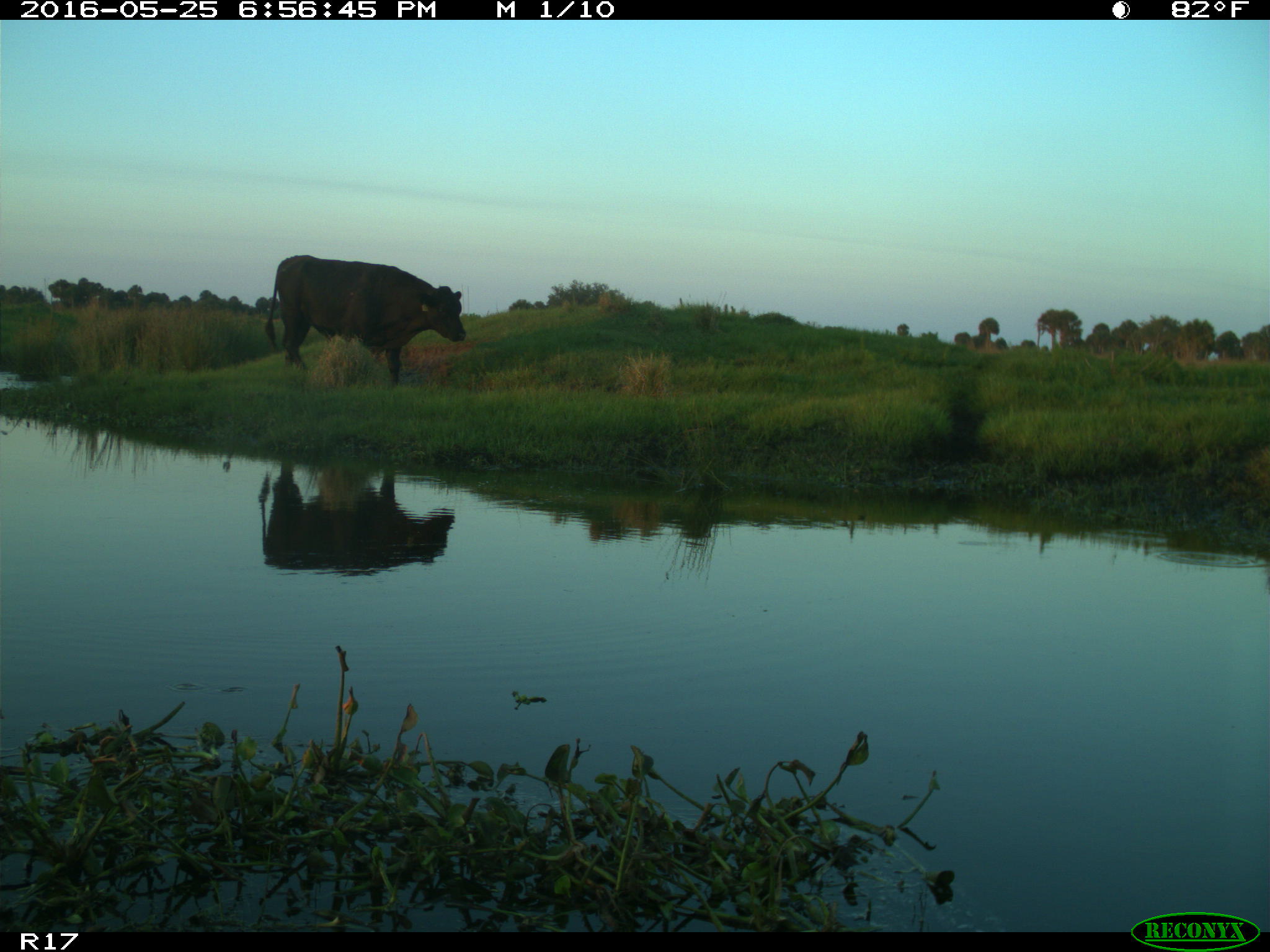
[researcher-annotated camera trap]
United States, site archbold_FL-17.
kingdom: Animalia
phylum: Chordata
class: Mammalia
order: Artiodactyla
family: Bovidae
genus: Bos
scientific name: Bos taurus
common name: domestic cow